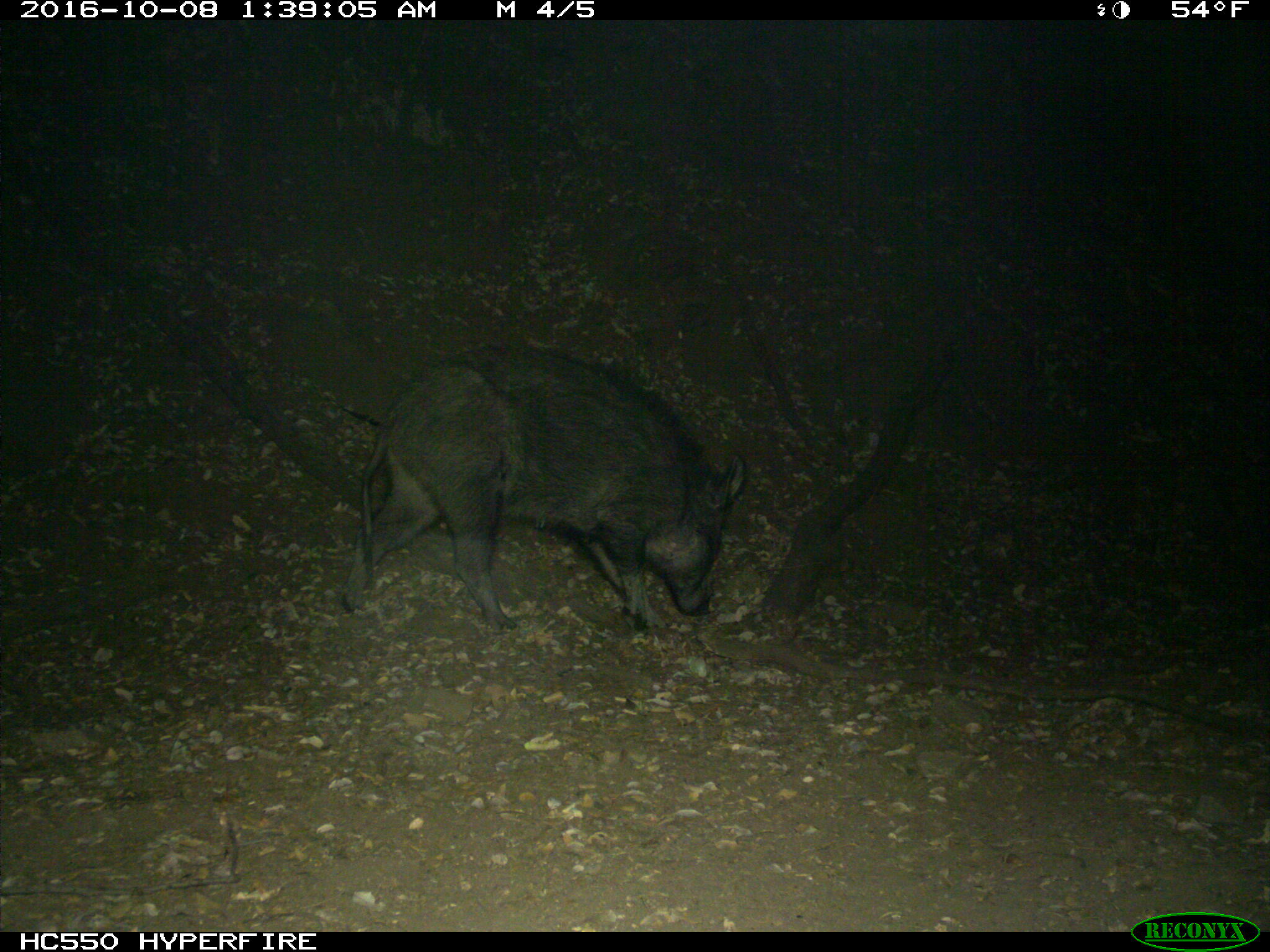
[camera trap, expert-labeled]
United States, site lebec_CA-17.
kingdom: Animalia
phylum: Chordata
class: Mammalia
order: Artiodactyla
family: Suidae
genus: Sus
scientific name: Sus scrofa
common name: wild boar